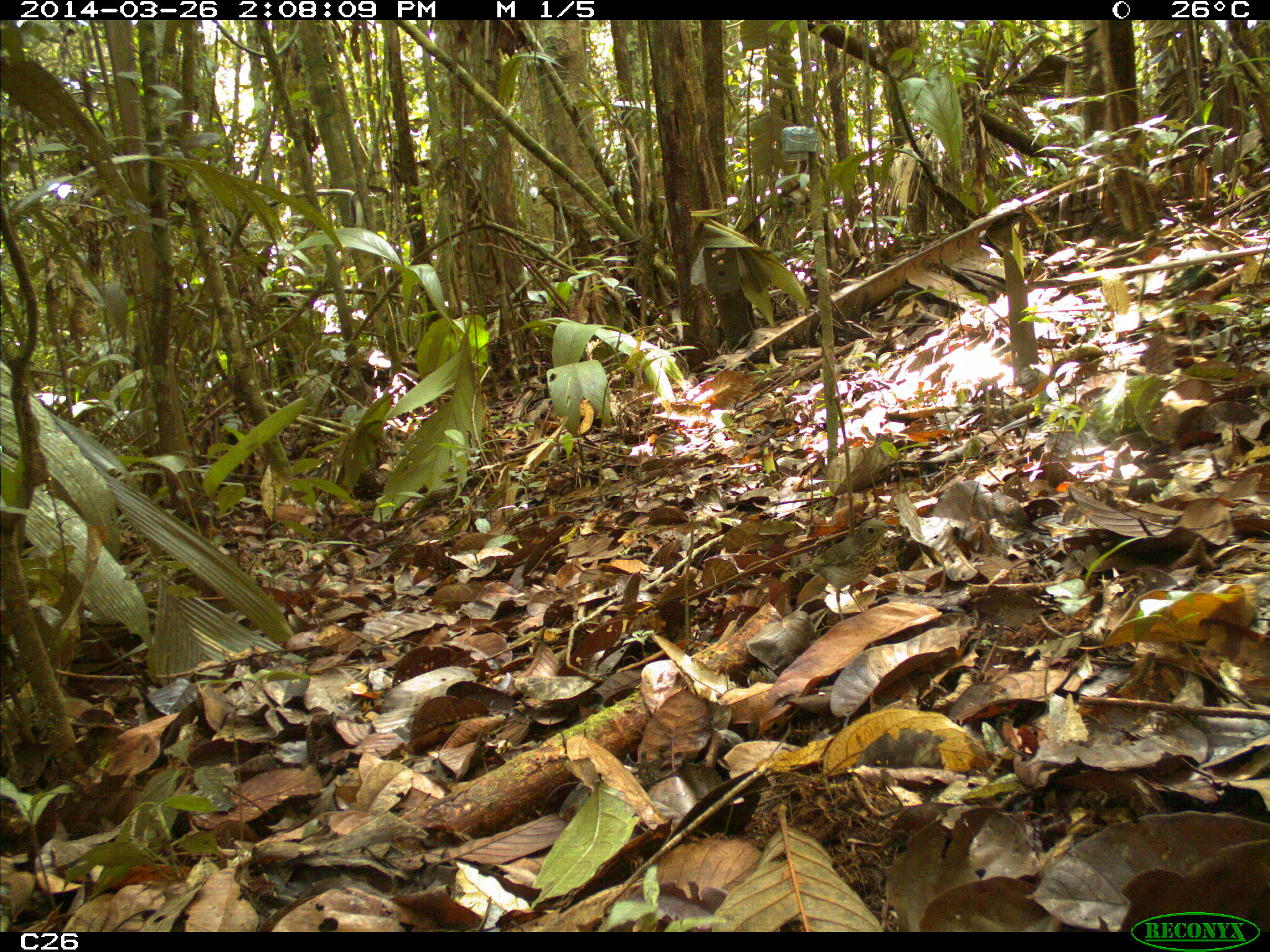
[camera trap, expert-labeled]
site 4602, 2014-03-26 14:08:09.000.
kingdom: Animalia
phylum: Chordata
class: Aves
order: Passeriformes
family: Turdidae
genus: Catharus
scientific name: Catharus ustulatus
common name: swainson's thrush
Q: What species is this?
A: Catharus ustulatus (swainson's thrush).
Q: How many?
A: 1.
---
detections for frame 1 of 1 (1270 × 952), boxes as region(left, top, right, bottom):
catharus ustulatus: region(789, 518, 898, 622)